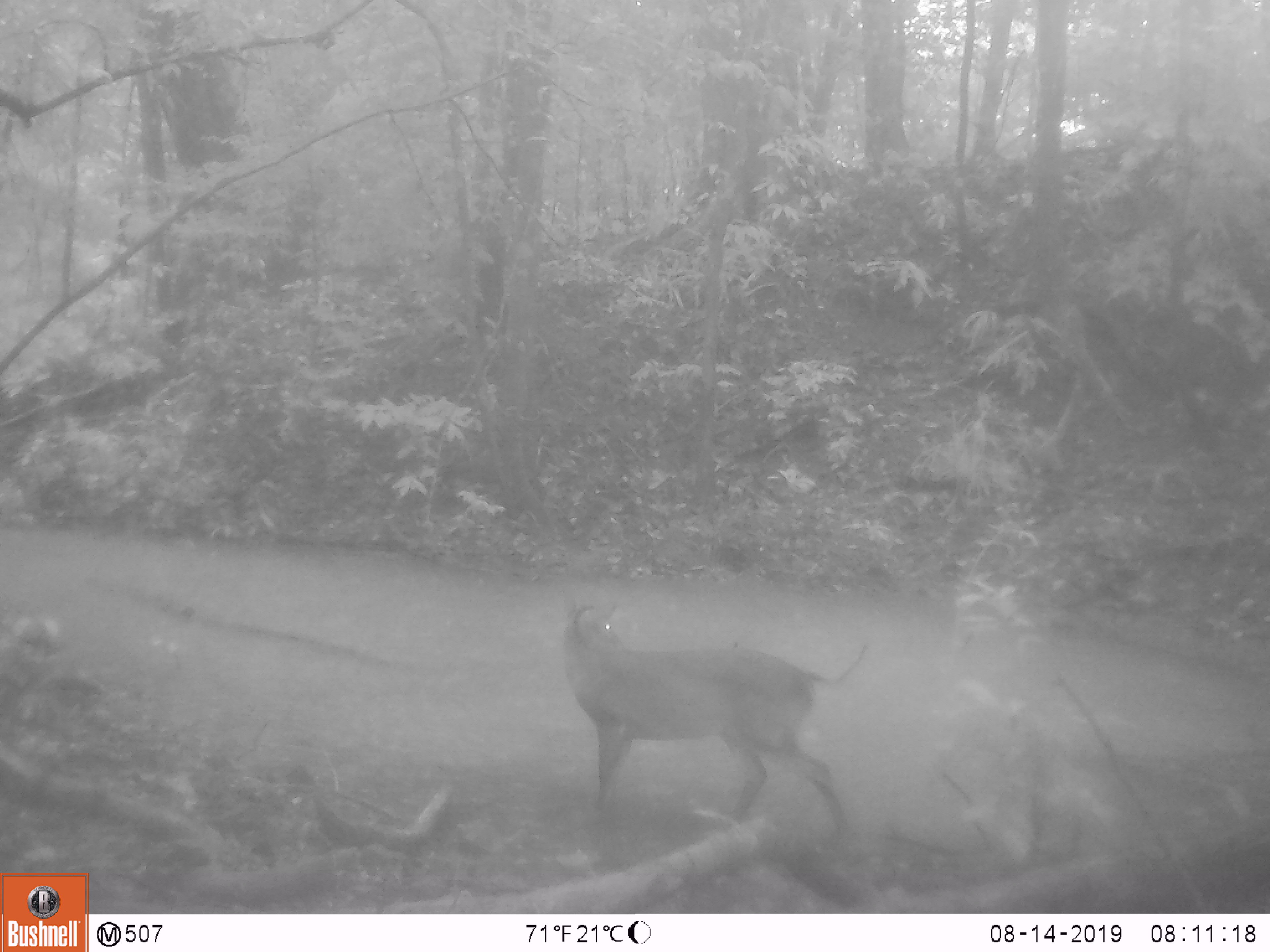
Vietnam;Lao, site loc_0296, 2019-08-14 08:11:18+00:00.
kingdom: Animalia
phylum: Chordata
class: Mammalia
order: Artiodactyla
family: Cervidae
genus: Muntiacus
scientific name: Muntiacus vuquangensis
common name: large-antlered muntjac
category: large antlered muntjac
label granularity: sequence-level